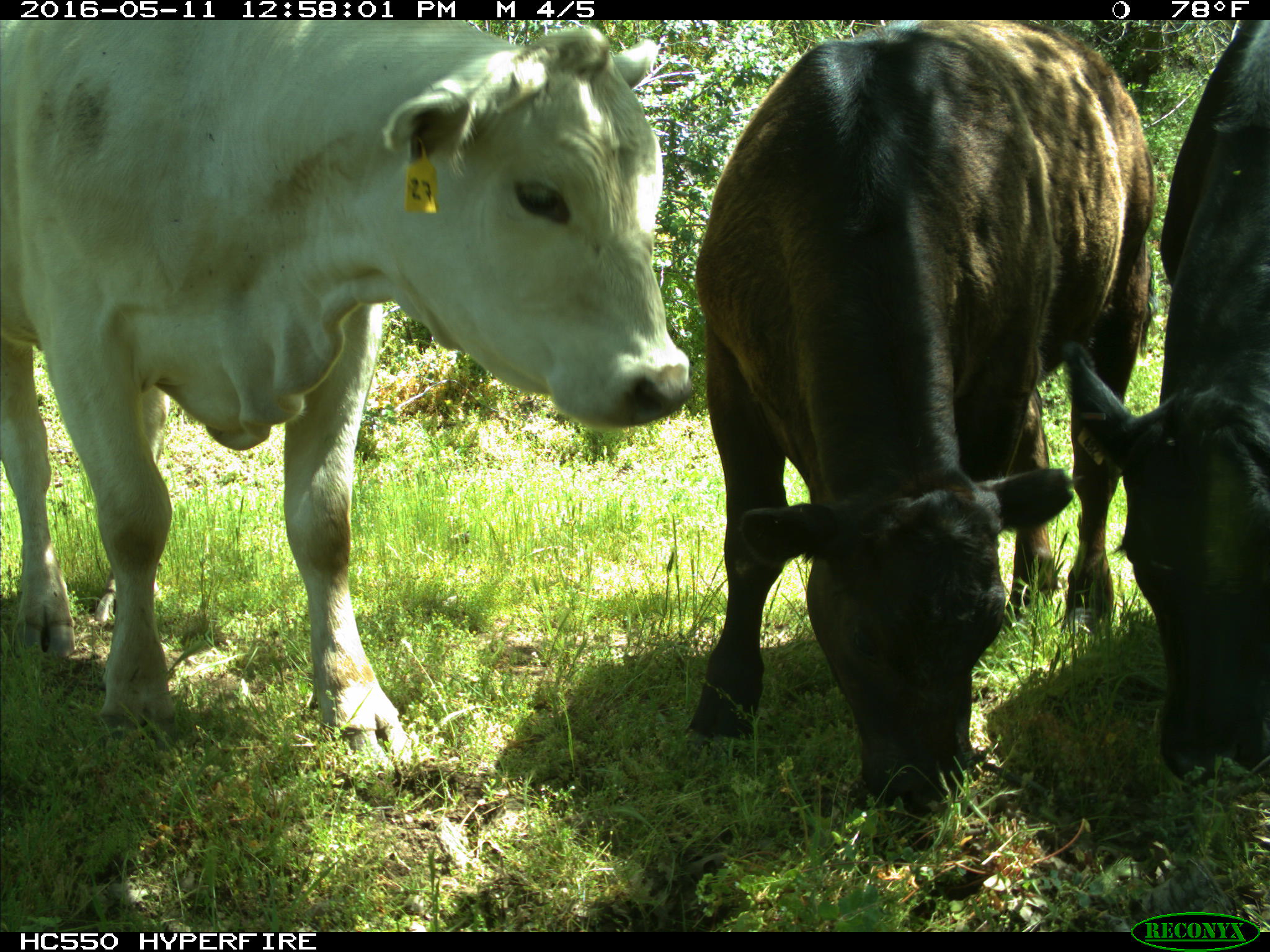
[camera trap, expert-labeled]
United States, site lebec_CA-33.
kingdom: Animalia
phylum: Chordata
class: Mammalia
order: Artiodactyla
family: Bovidae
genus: Bos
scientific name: Bos taurus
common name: domestic cow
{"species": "Bos taurus (domestic cow)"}